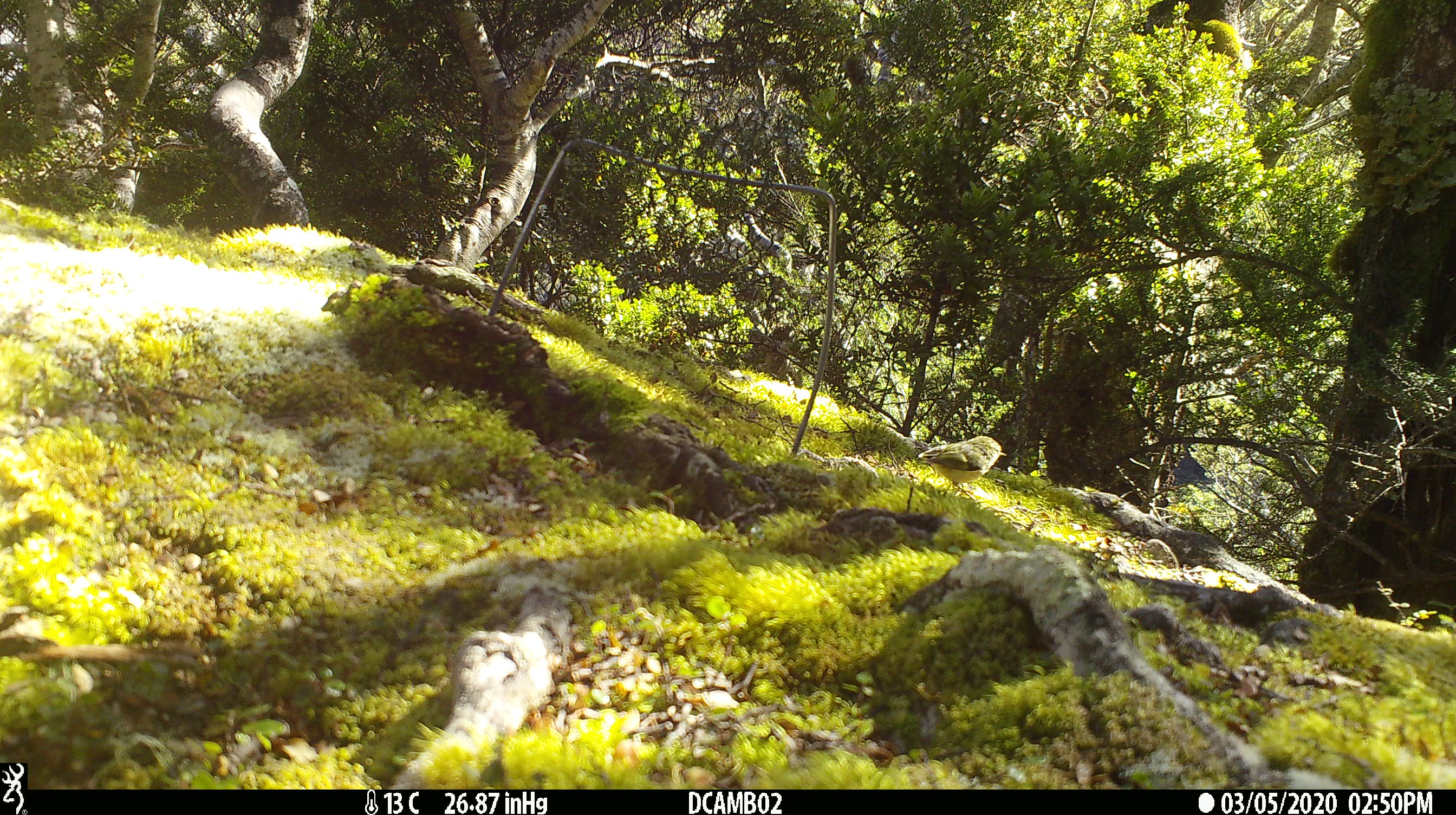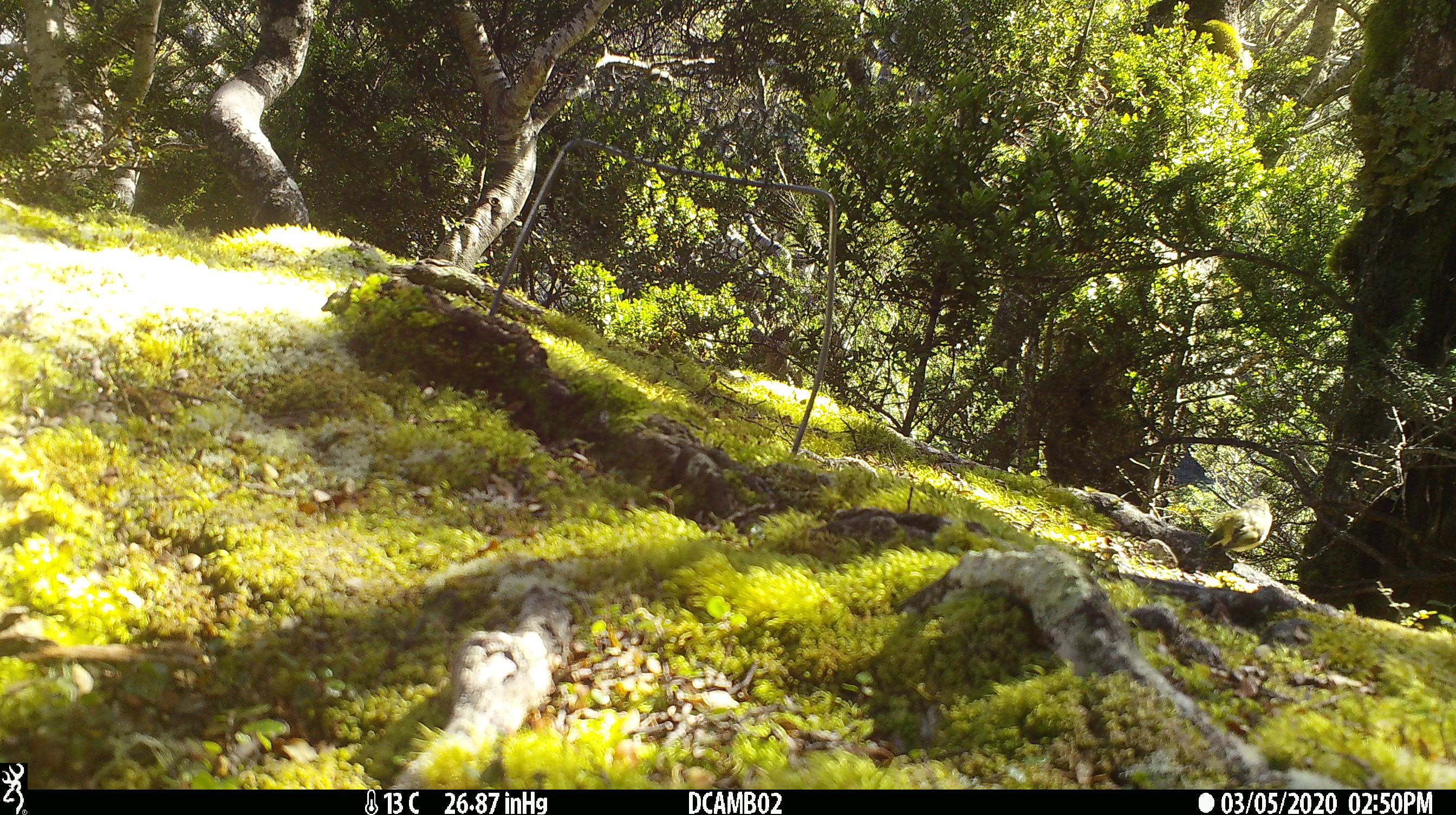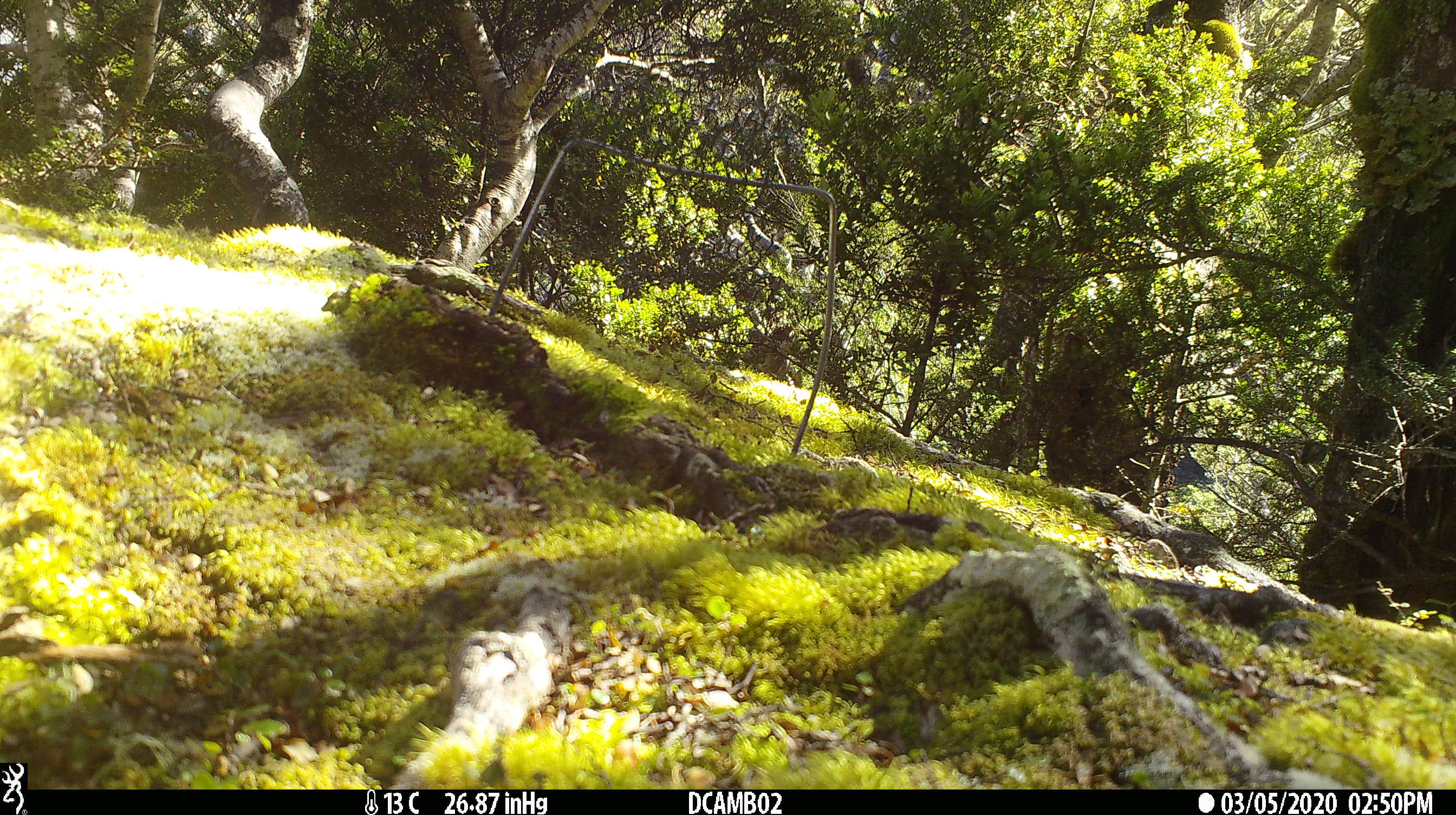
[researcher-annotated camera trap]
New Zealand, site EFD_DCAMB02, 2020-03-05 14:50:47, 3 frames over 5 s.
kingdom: Animalia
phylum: Chordata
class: Aves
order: Passeriformes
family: Acanthisittidae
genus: Acanthisitta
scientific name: Acanthisitta chloris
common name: rifleman